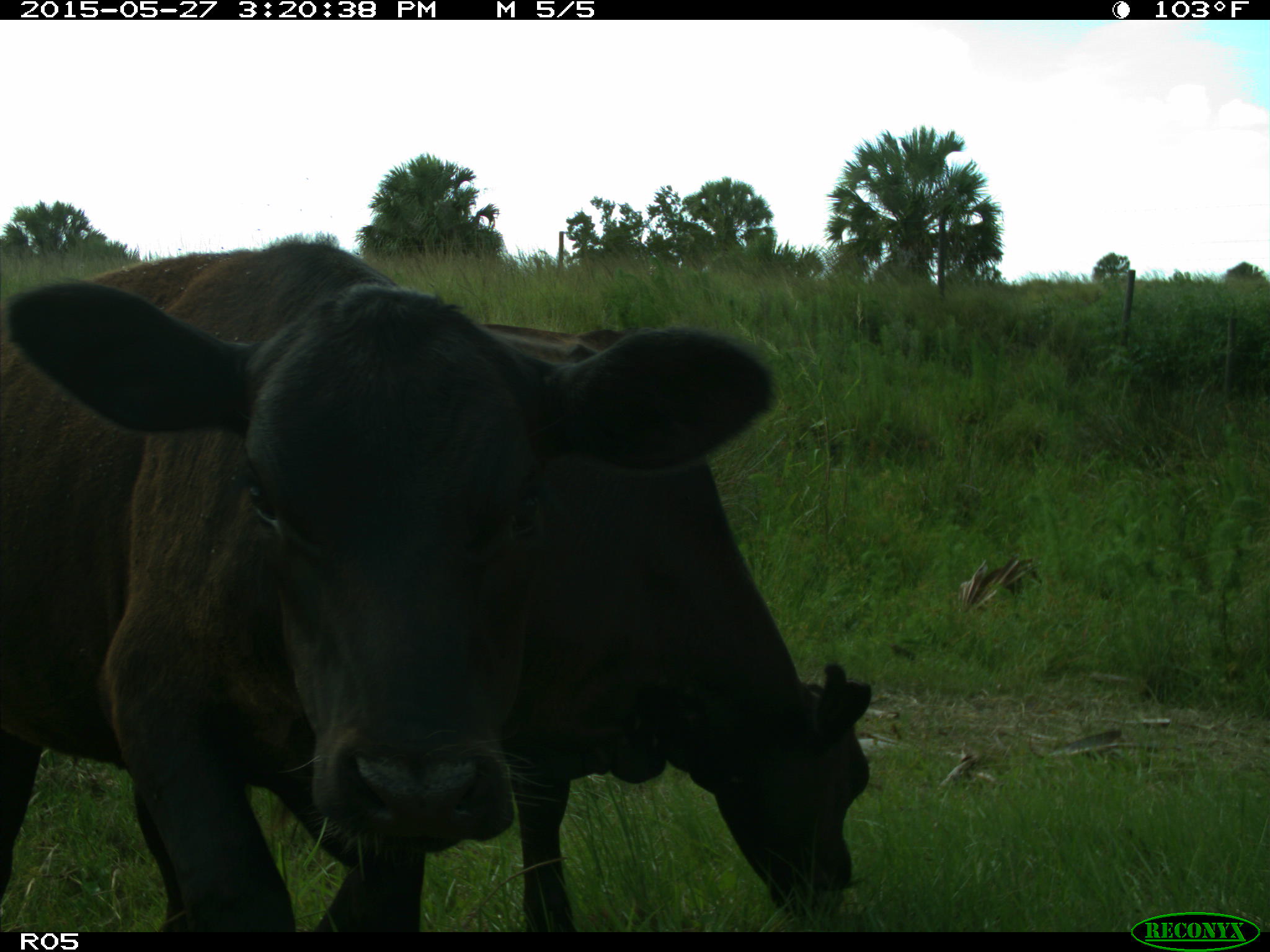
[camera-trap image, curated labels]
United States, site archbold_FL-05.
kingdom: Animalia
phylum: Chordata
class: Mammalia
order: Artiodactyla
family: Bovidae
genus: Bos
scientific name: Bos taurus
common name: domestic cow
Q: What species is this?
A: Bos taurus (domestic cow).